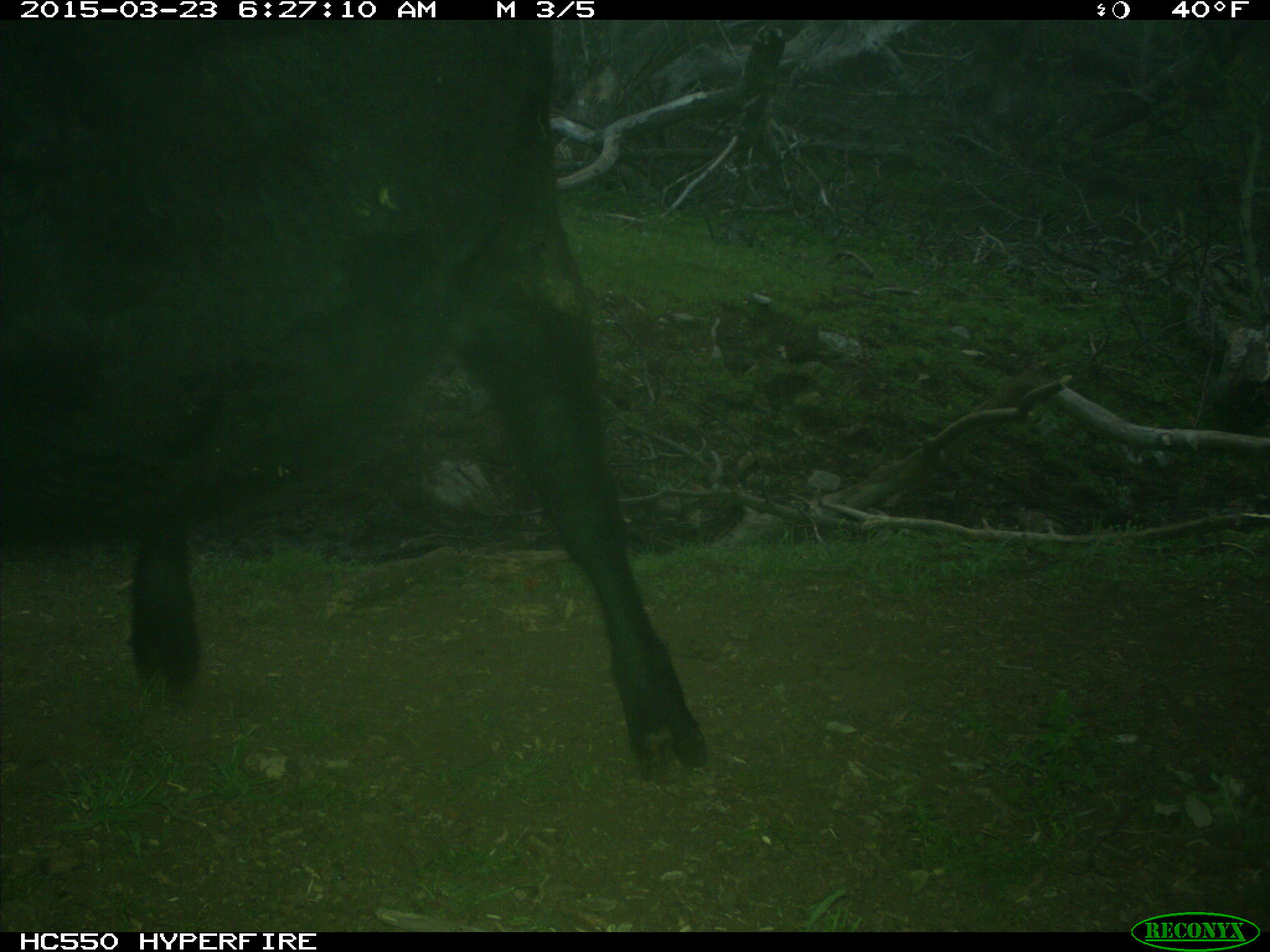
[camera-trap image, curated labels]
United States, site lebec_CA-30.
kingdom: Animalia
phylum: Chordata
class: Mammalia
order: Artiodactyla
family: Bovidae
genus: Bos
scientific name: Bos taurus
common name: domestic cow